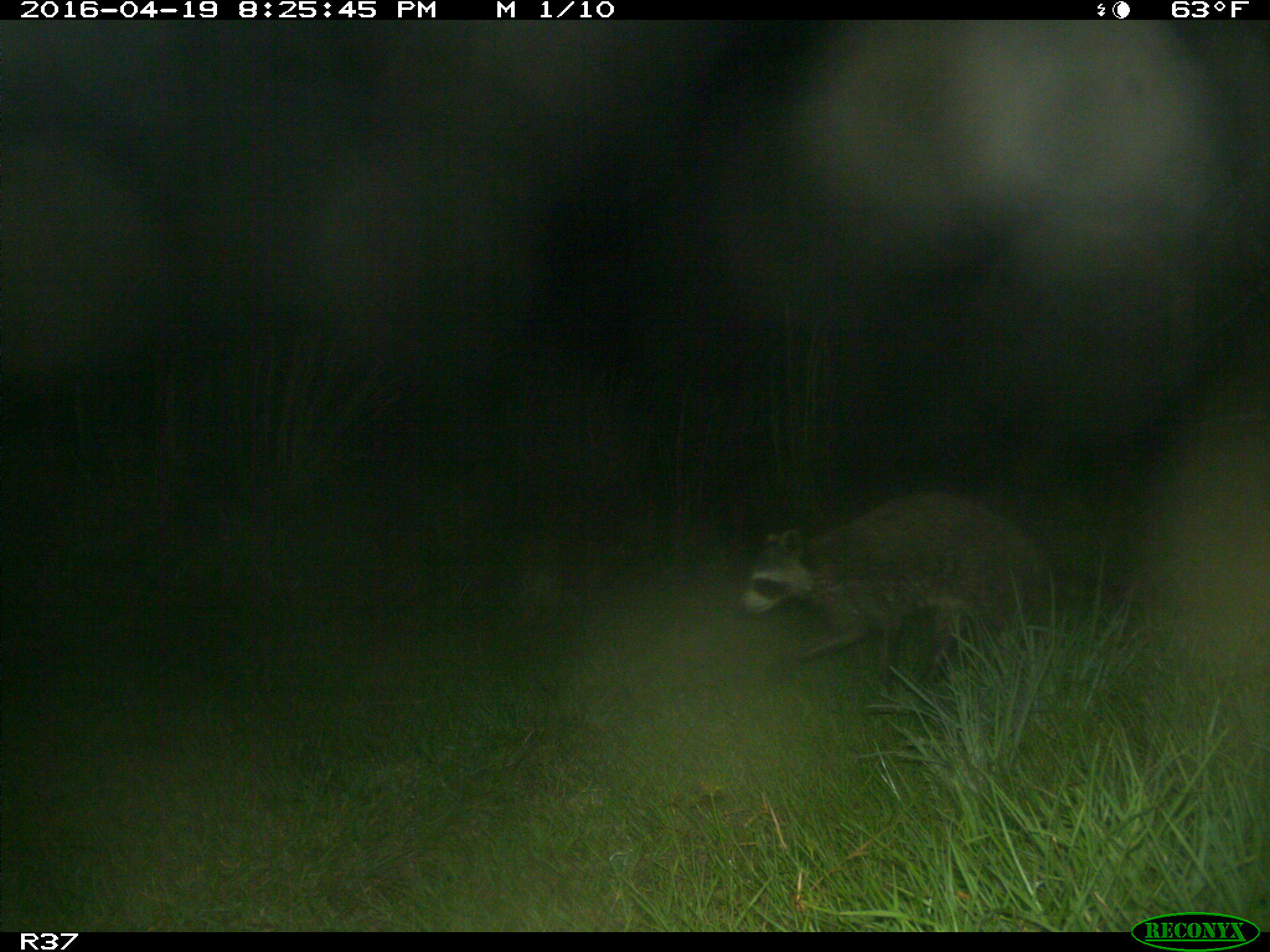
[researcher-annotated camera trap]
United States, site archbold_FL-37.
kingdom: Animalia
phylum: Chordata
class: Mammalia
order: Carnivora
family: Procyonidae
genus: Procyon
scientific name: Procyon lotor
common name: common raccoon